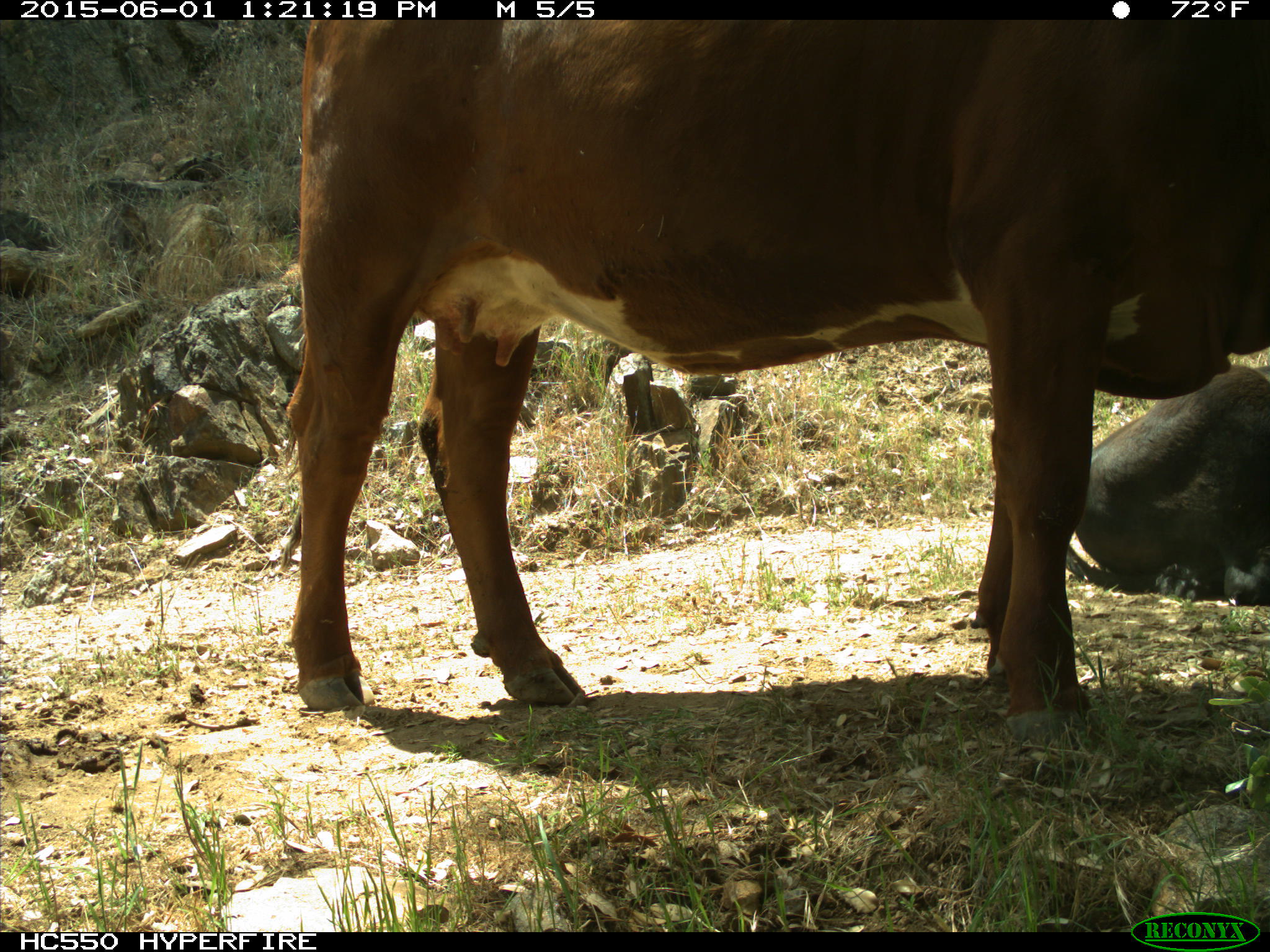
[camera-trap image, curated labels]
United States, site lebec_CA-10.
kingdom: Animalia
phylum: Chordata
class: Mammalia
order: Artiodactyla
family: Bovidae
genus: Bos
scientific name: Bos taurus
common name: domestic cow